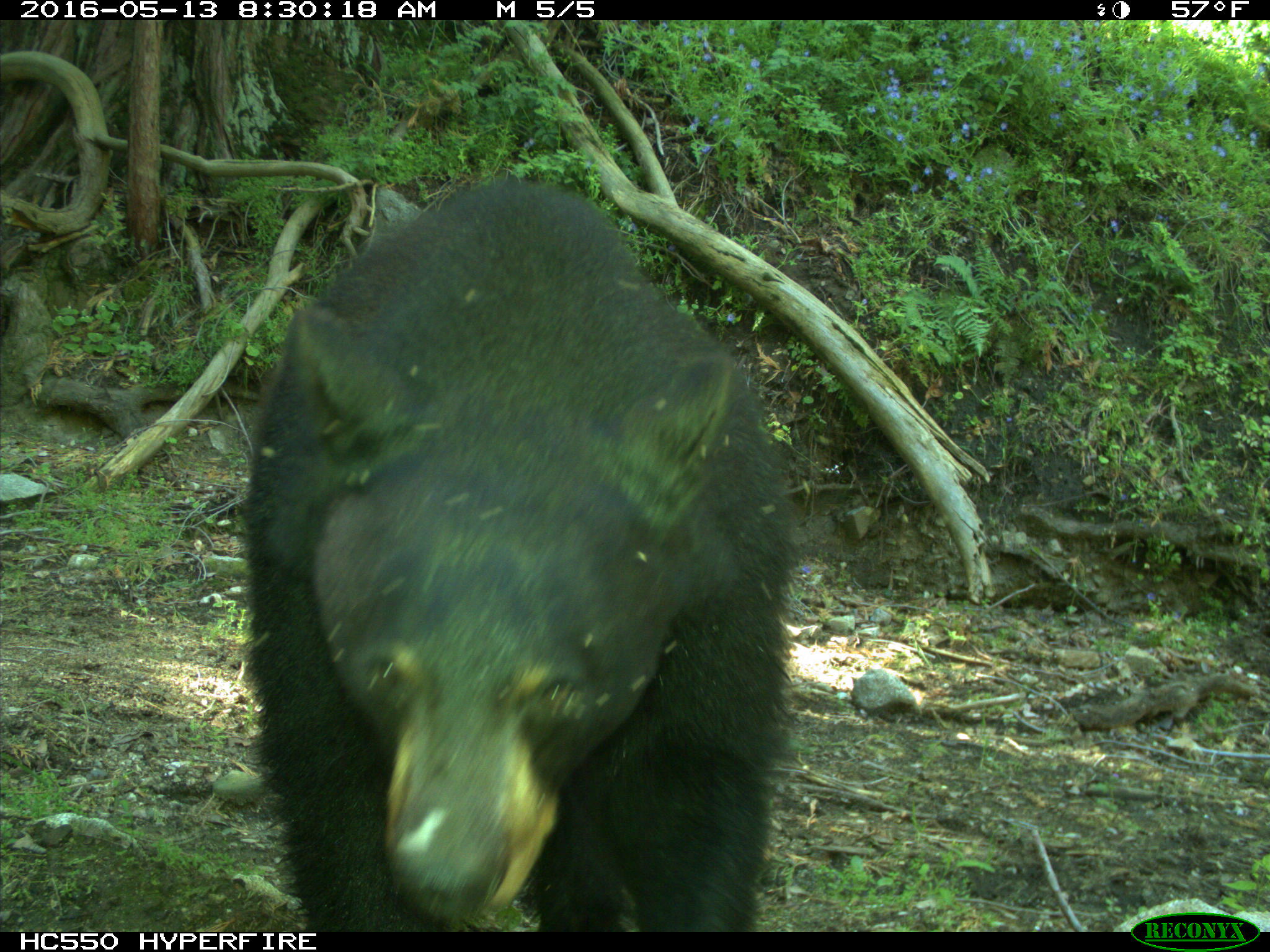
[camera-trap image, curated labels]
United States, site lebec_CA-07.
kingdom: Animalia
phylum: Chordata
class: Mammalia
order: Carnivora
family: Ursidae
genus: Ursus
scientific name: Ursus americanus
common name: american black bear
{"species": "Ursus americanus (american black bear)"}